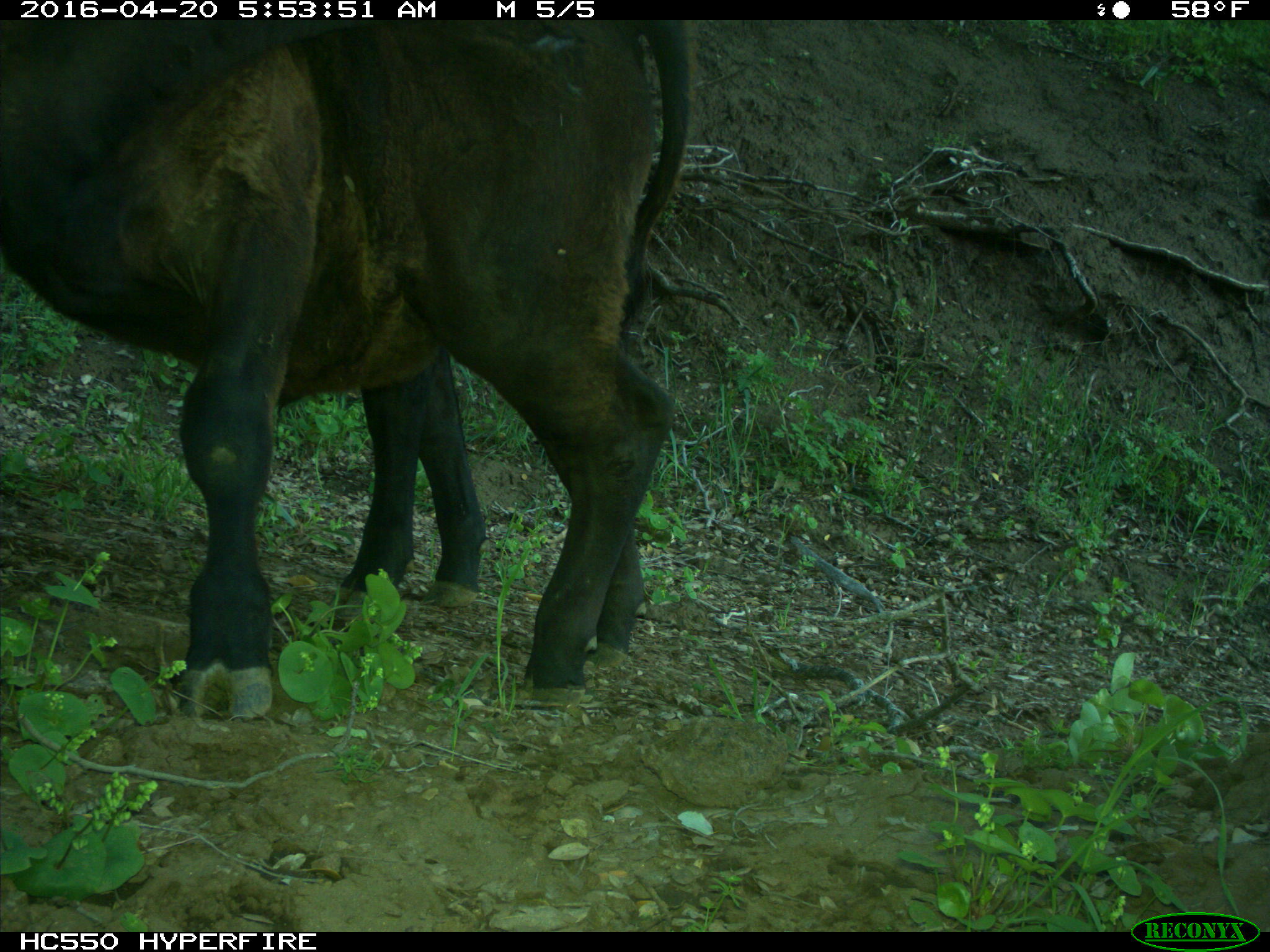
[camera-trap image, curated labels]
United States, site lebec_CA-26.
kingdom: Animalia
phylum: Chordata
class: Mammalia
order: Artiodactyla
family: Bovidae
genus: Bos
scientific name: Bos taurus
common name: domestic cow